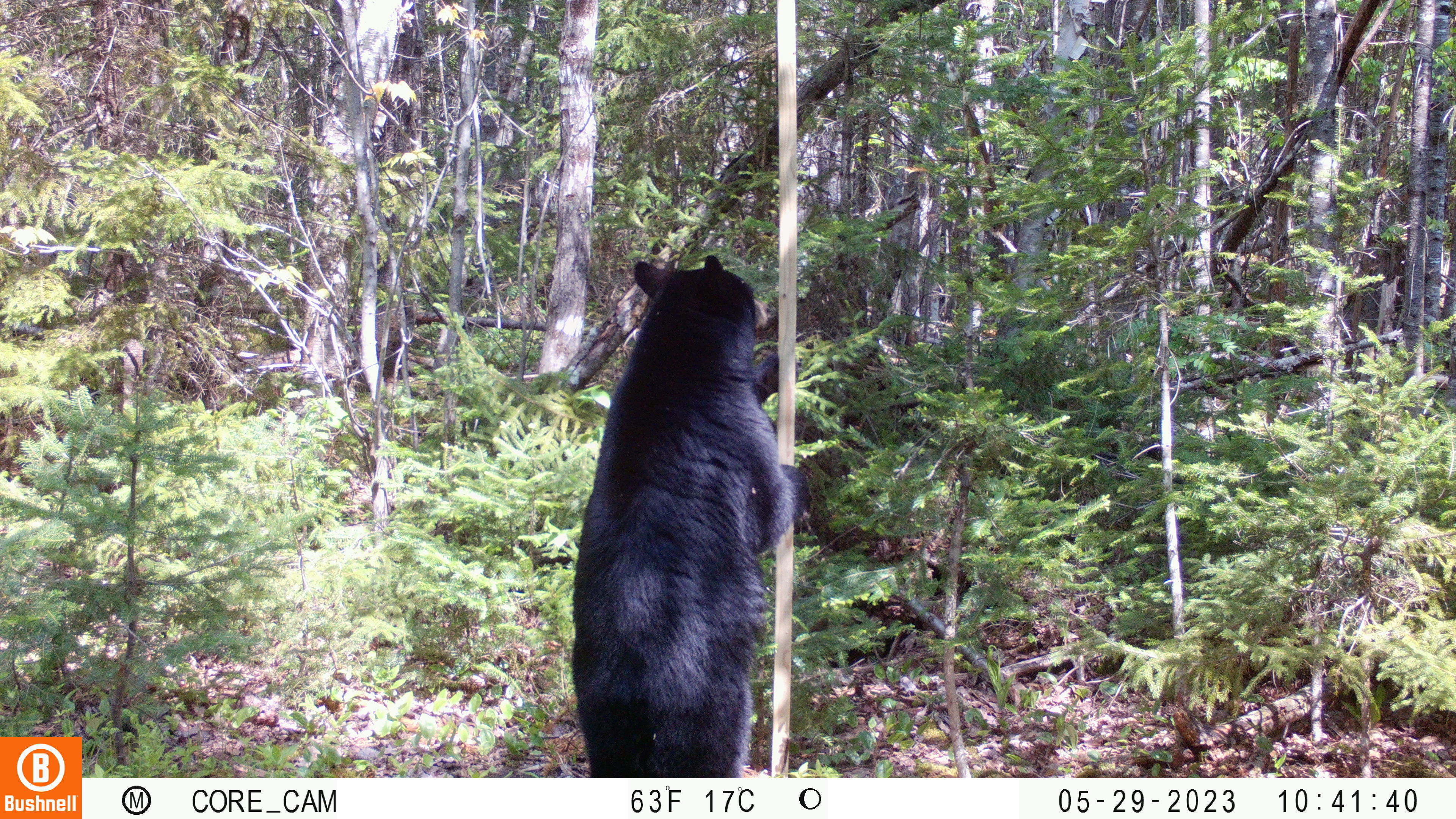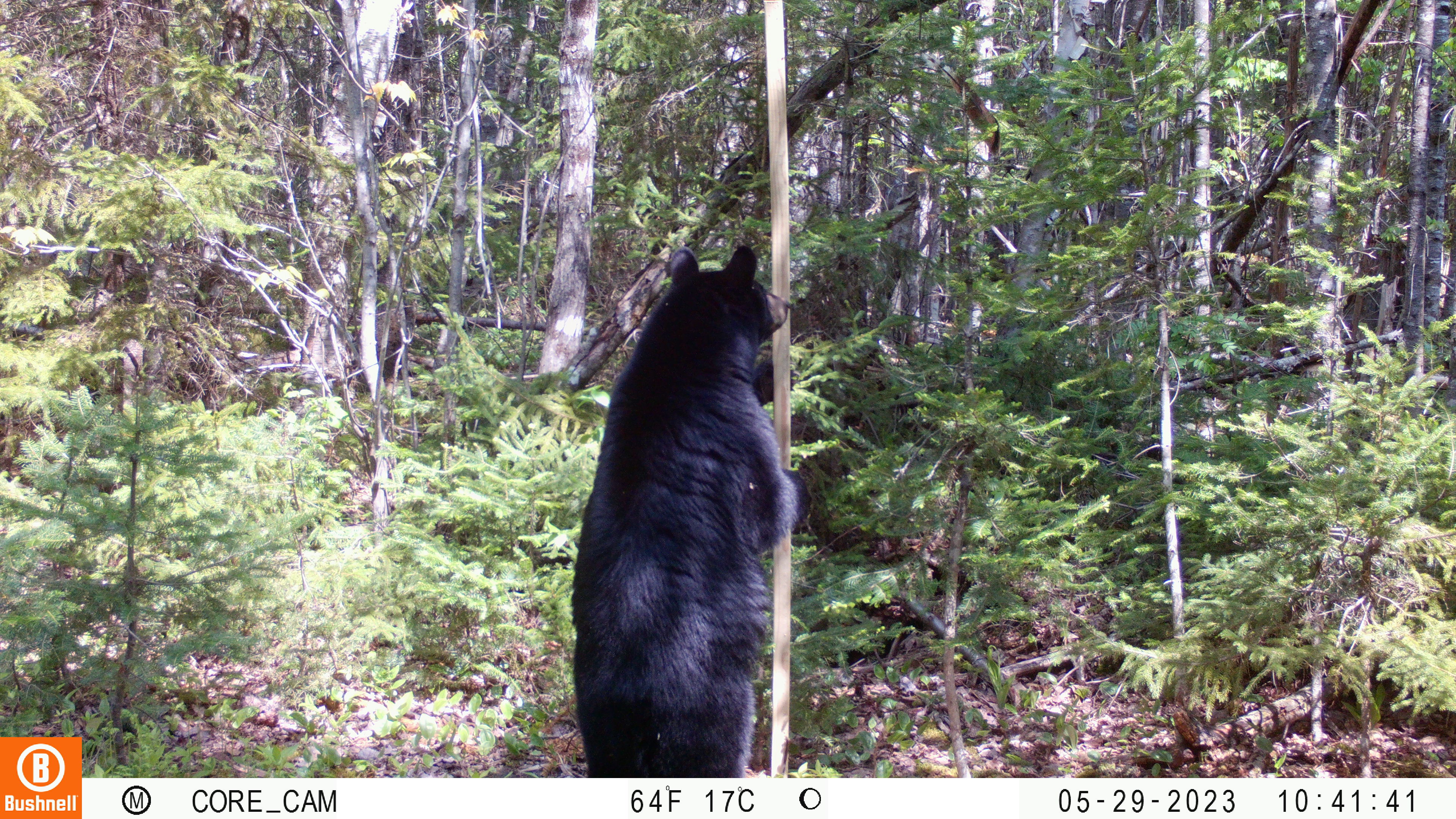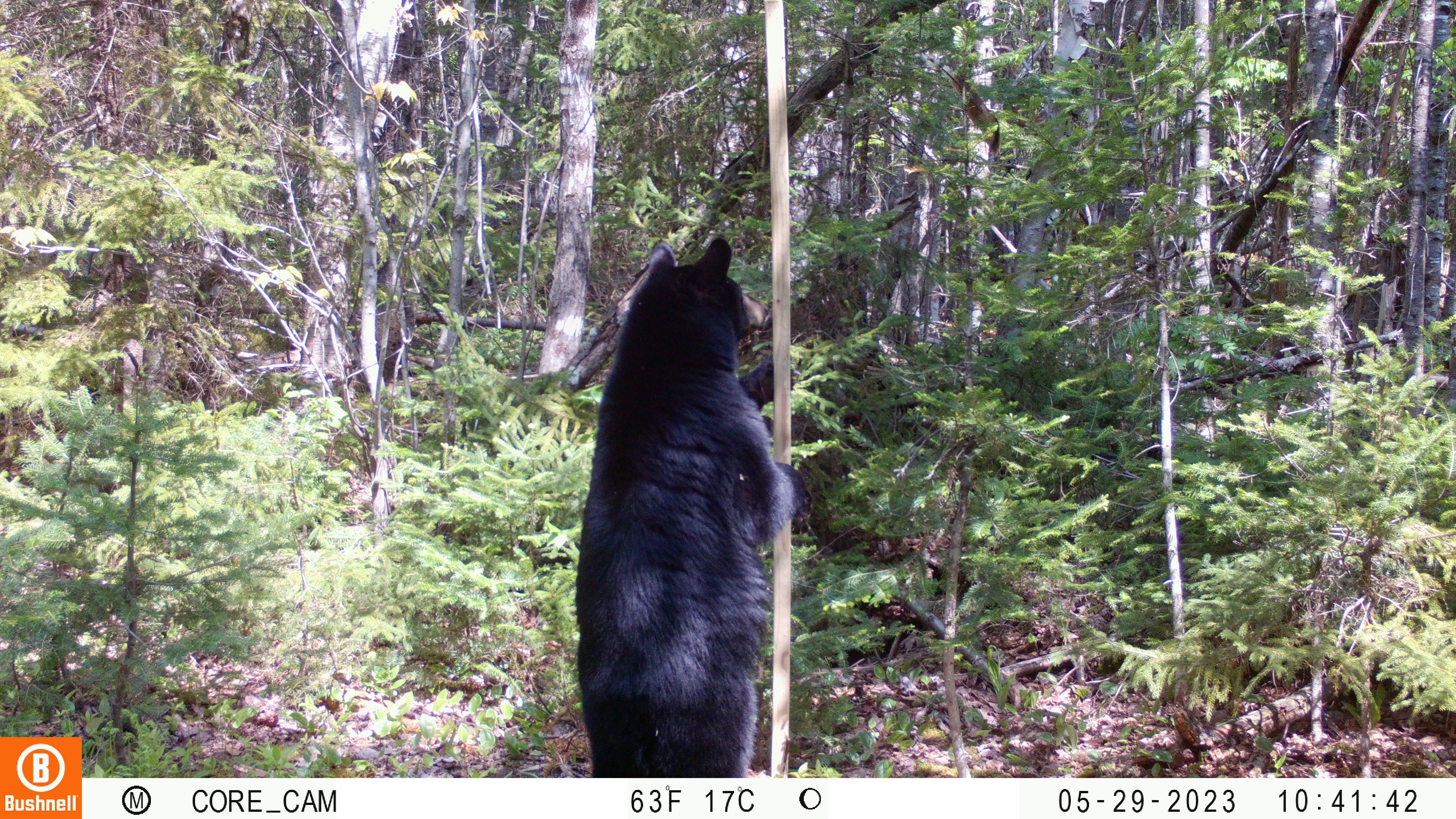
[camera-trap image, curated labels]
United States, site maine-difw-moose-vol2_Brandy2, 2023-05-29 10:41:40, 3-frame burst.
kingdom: Animalia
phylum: Chordata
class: Mammalia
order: Carnivora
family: Ursidae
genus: Ursus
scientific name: Ursus americanus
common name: black bear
Black bear (Ursus americanus).